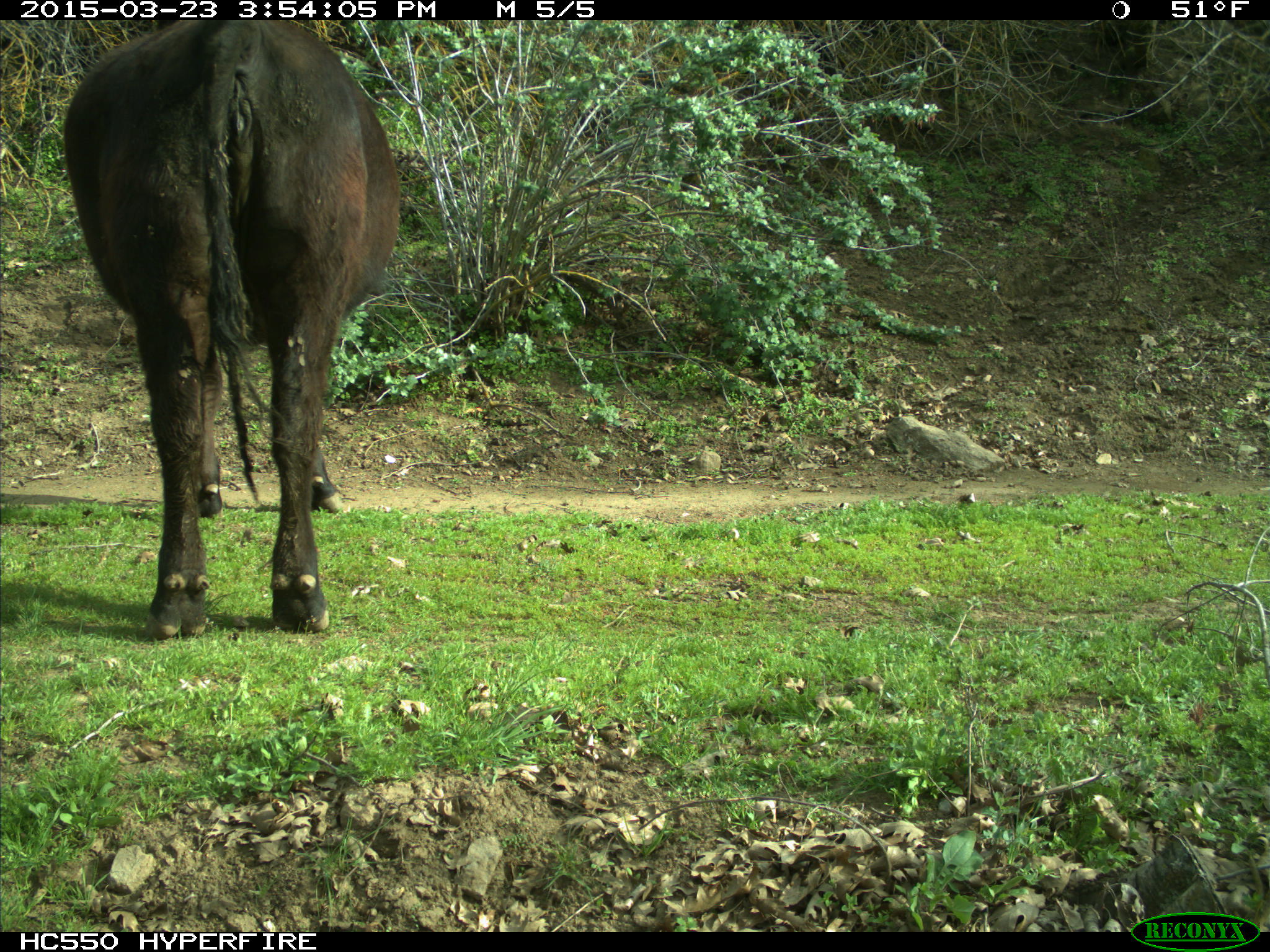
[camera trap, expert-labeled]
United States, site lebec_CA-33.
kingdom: Animalia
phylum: Chordata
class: Mammalia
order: Artiodactyla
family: Bovidae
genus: Bos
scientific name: Bos taurus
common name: domestic cow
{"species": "Bos taurus (domestic cow)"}